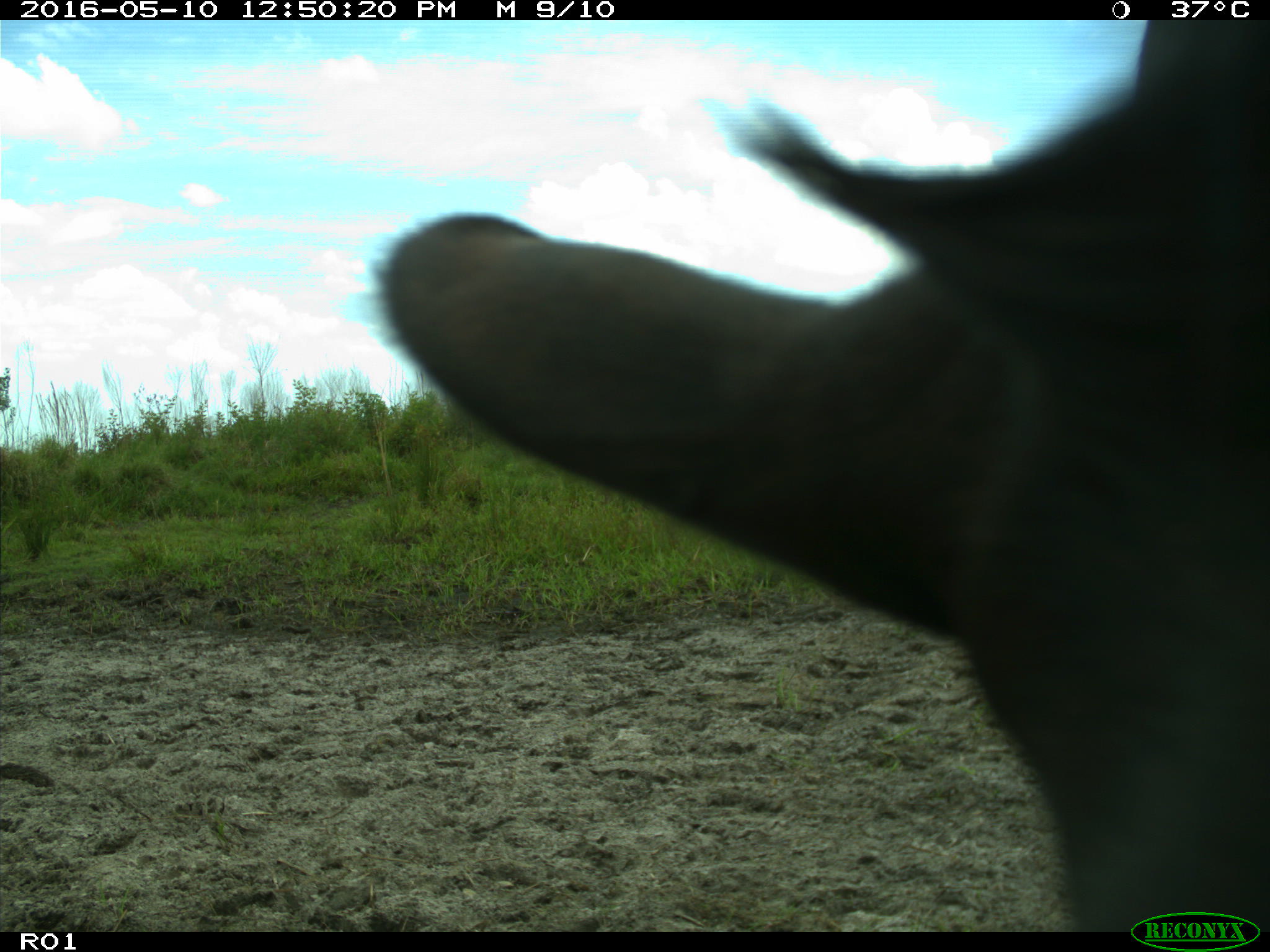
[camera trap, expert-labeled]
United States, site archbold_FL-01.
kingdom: Animalia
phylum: Chordata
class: Mammalia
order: Artiodactyla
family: Bovidae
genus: Bos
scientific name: Bos taurus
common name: domestic cow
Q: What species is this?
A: Bos taurus (domestic cow).